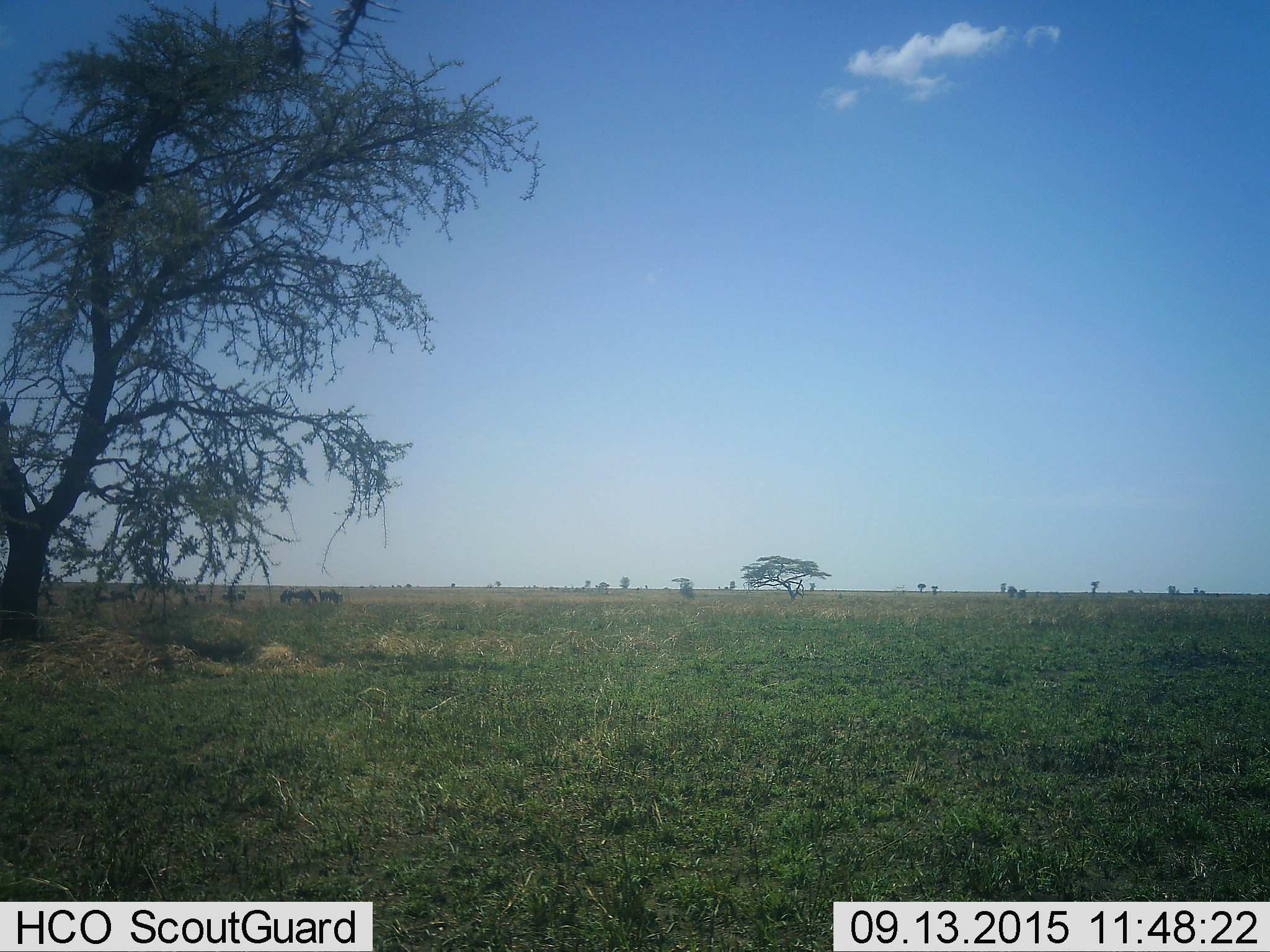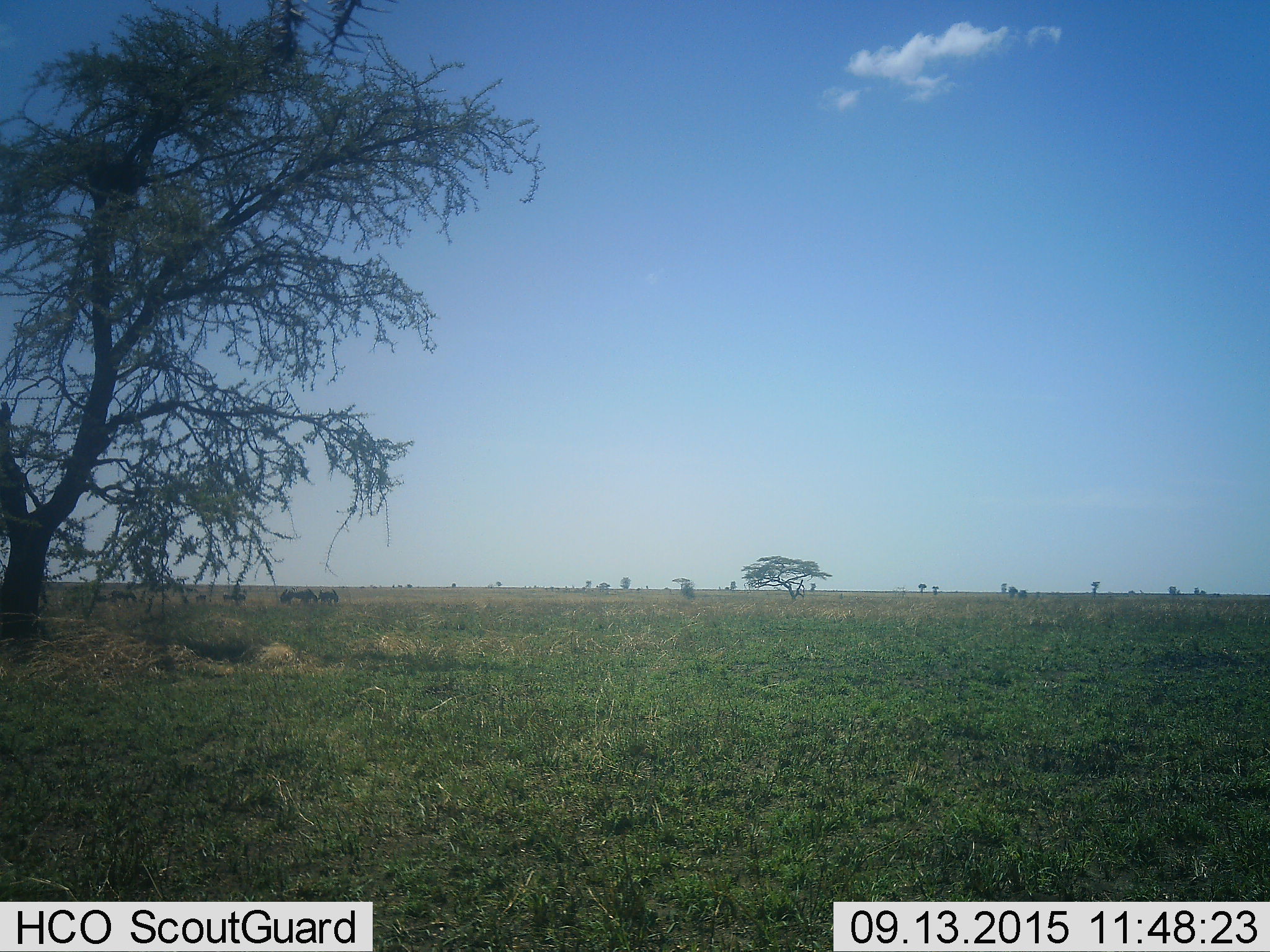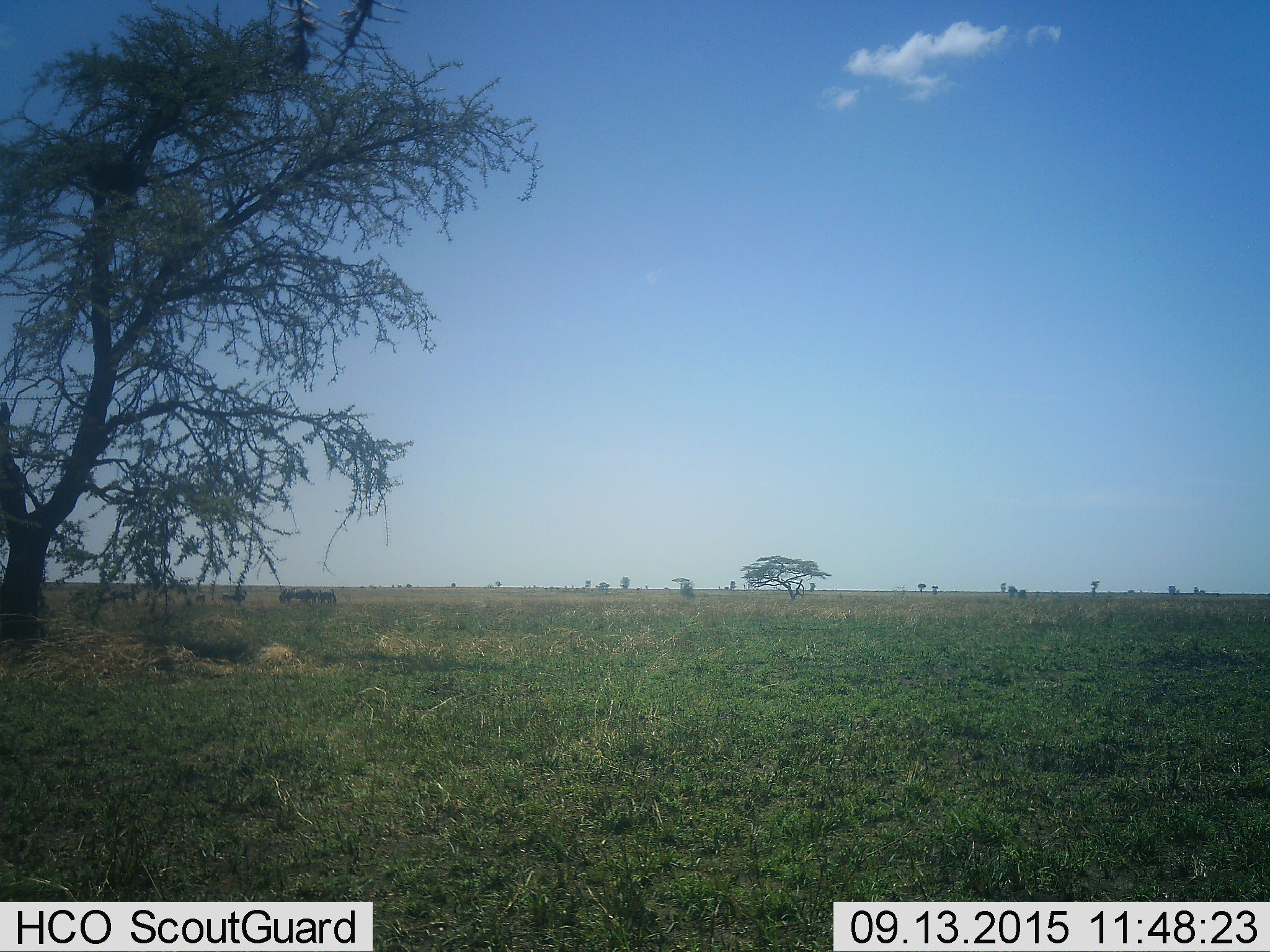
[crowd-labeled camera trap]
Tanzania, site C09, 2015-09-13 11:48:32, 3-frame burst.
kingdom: Animalia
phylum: Chordata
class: Mammalia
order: Artiodactyla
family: Bovidae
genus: Connochaetes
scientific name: Connochaetes taurinus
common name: blue wildebeest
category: wildebeest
Wildebeest (blue wildebeest) (Connochaetes taurinus), count 6. Behavior (volunteer vote fractions): standing 40%, resting 0%, moving 20%, interacting 0%. Young present (vote fraction): 0%. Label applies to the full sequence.